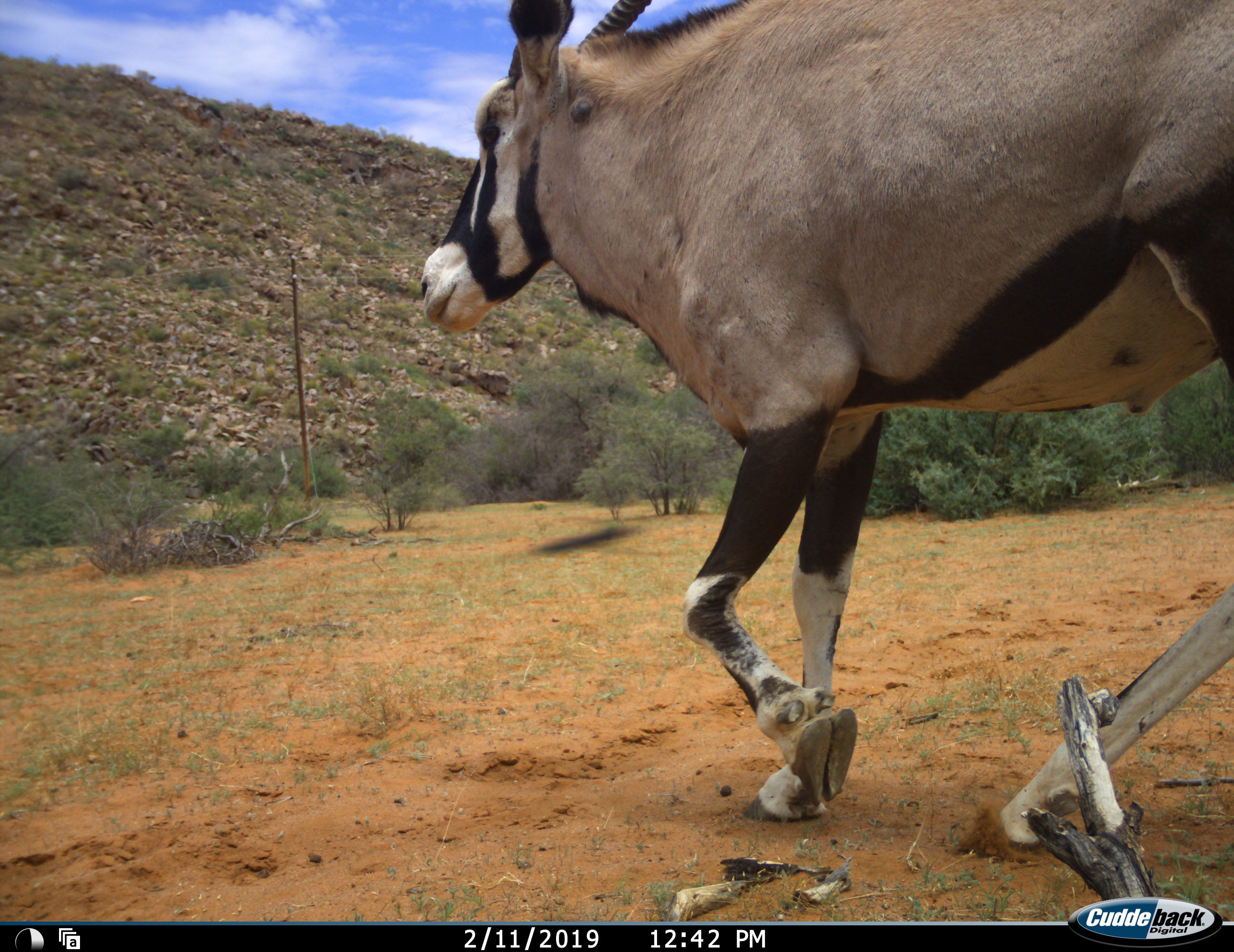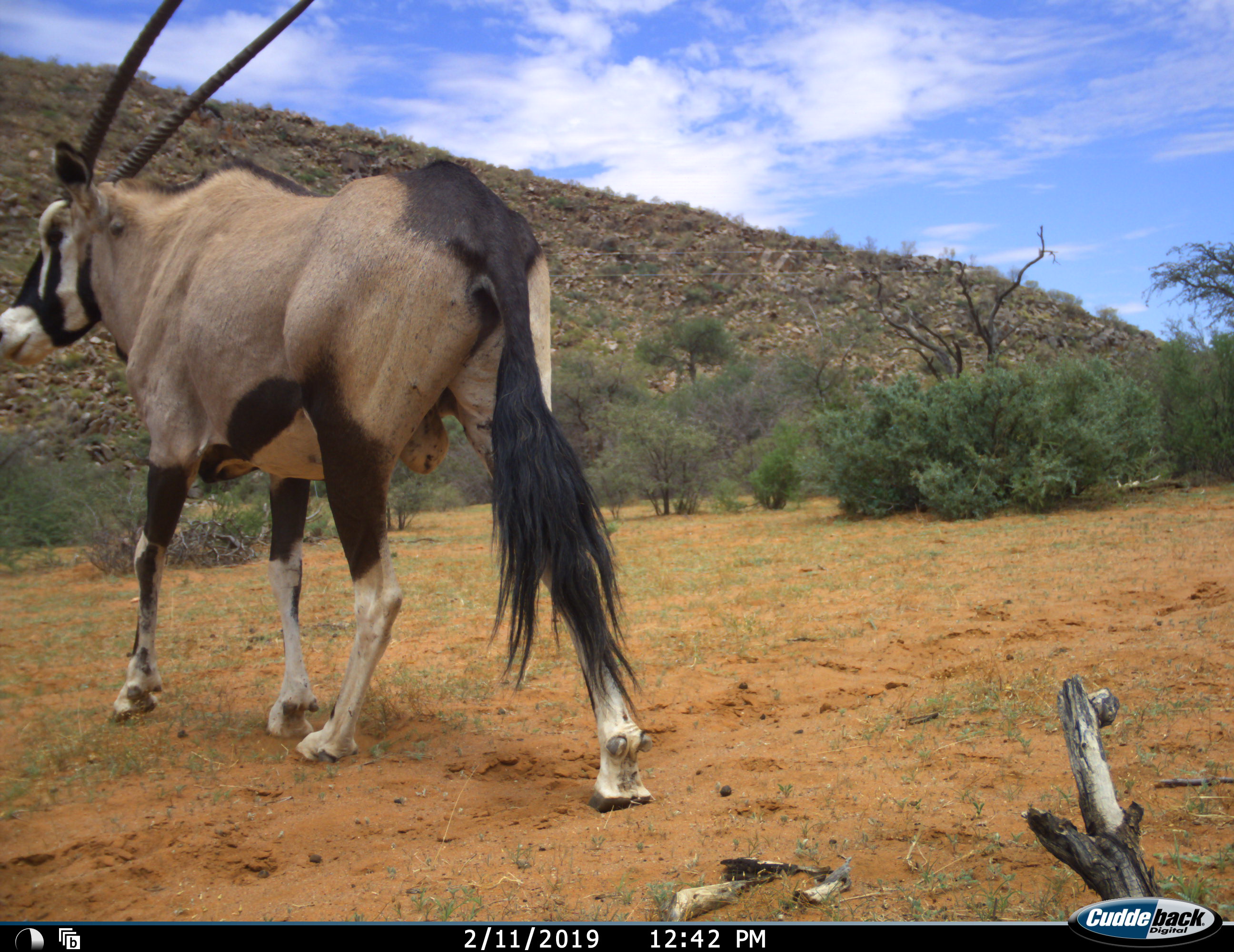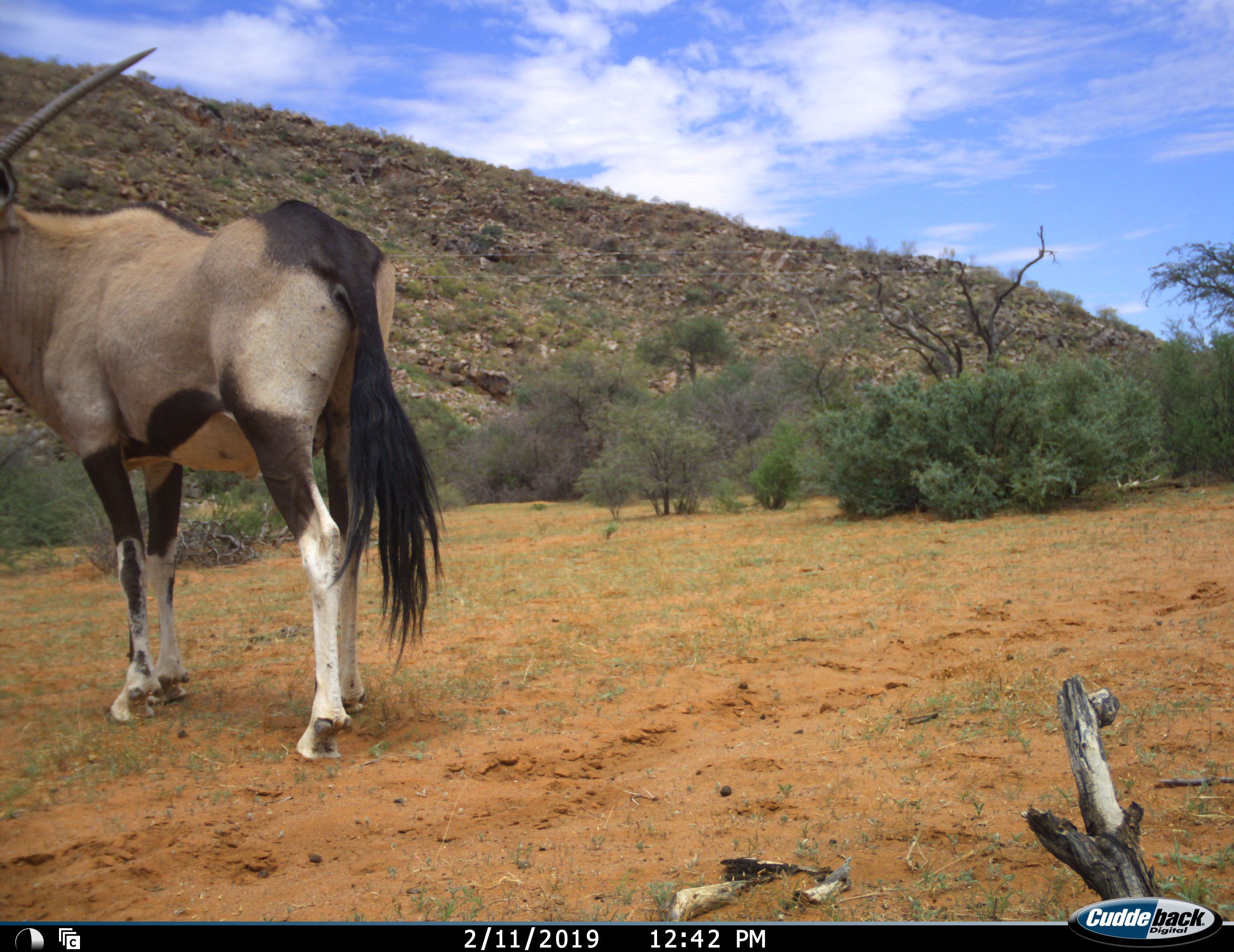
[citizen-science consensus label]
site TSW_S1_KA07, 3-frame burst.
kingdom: Animalia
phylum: Chordata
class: Mammalia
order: Artiodactyla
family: Bovidae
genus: Oryx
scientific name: Oryx gazella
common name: gemsbok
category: oryx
Oryx (gemsbok) (Oryx gazella), count 1. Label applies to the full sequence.